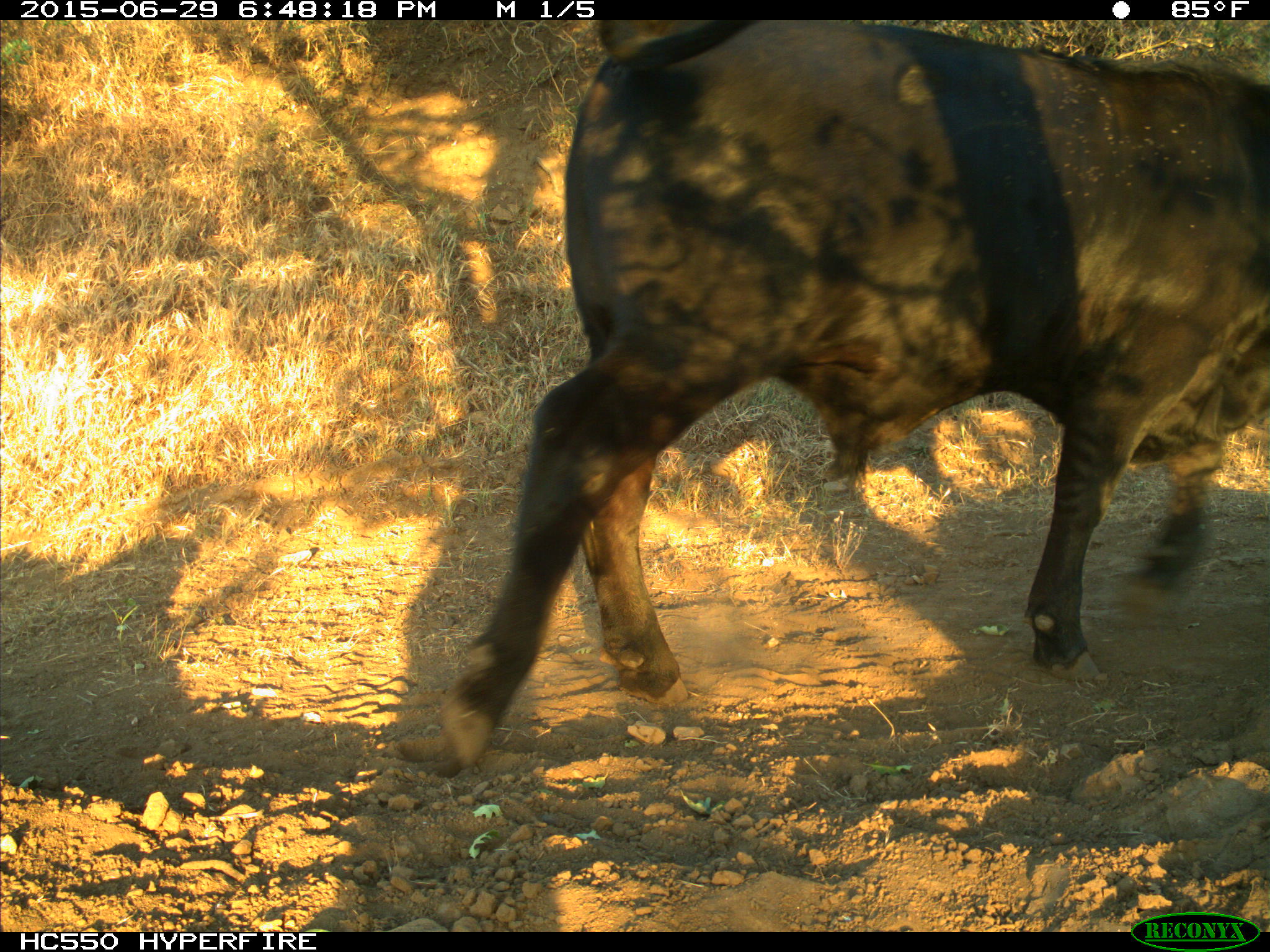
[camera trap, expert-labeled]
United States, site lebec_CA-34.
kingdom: Animalia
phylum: Chordata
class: Mammalia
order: Artiodactyla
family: Bovidae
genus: Bos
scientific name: Bos taurus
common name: domestic cow